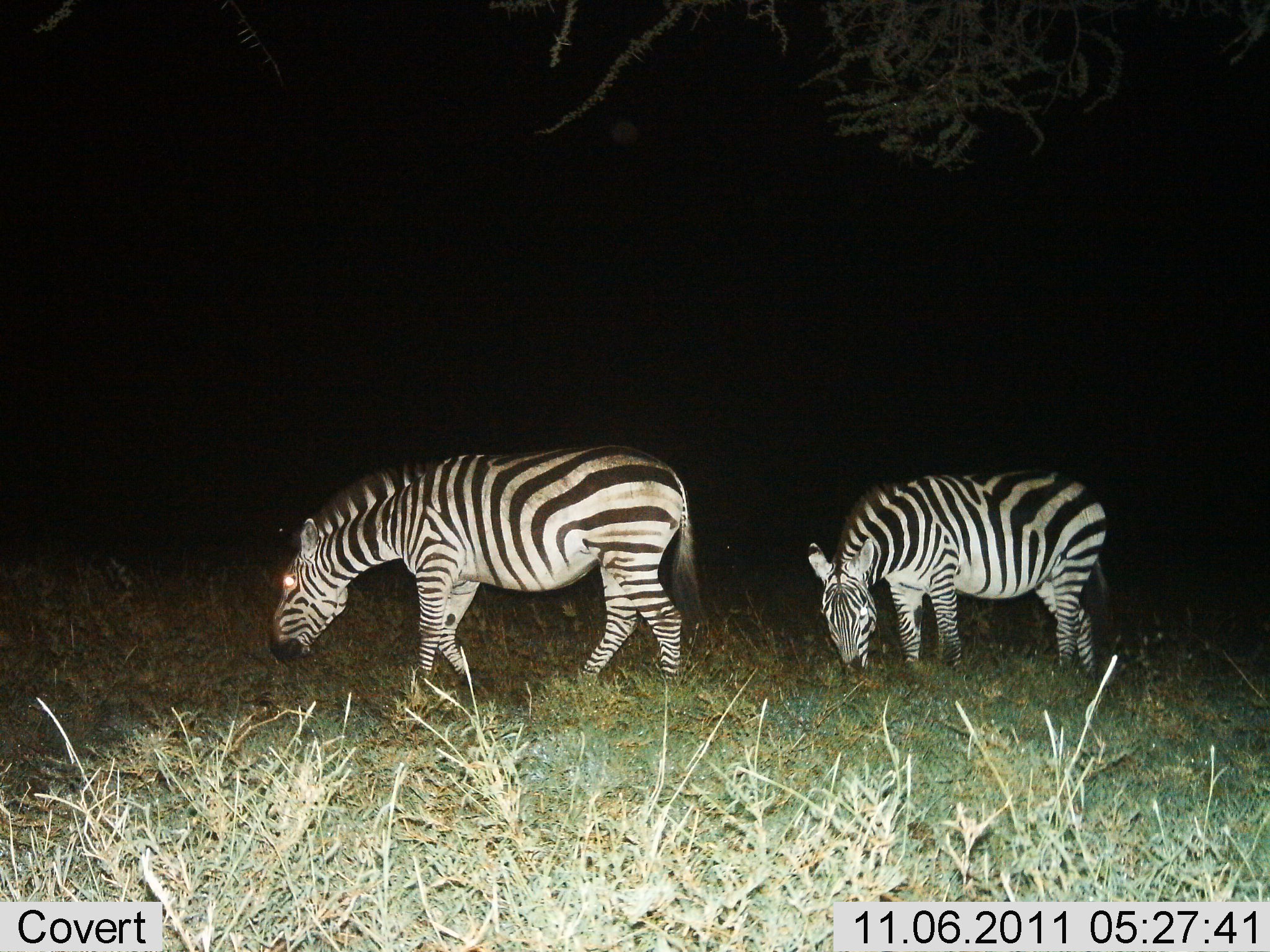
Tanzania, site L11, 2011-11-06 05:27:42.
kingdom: Animalia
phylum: Chordata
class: Mammalia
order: Perissodactyla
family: Equidae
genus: Equus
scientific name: Equus quagga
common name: plains zebra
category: zebra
Zebra (plains zebra) (Equus quagga), count 2. Behavior (volunteer vote fractions): standing 38%, resting 0%, moving 15%, interacting 0%. Young present (vote fraction): 0%. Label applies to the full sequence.